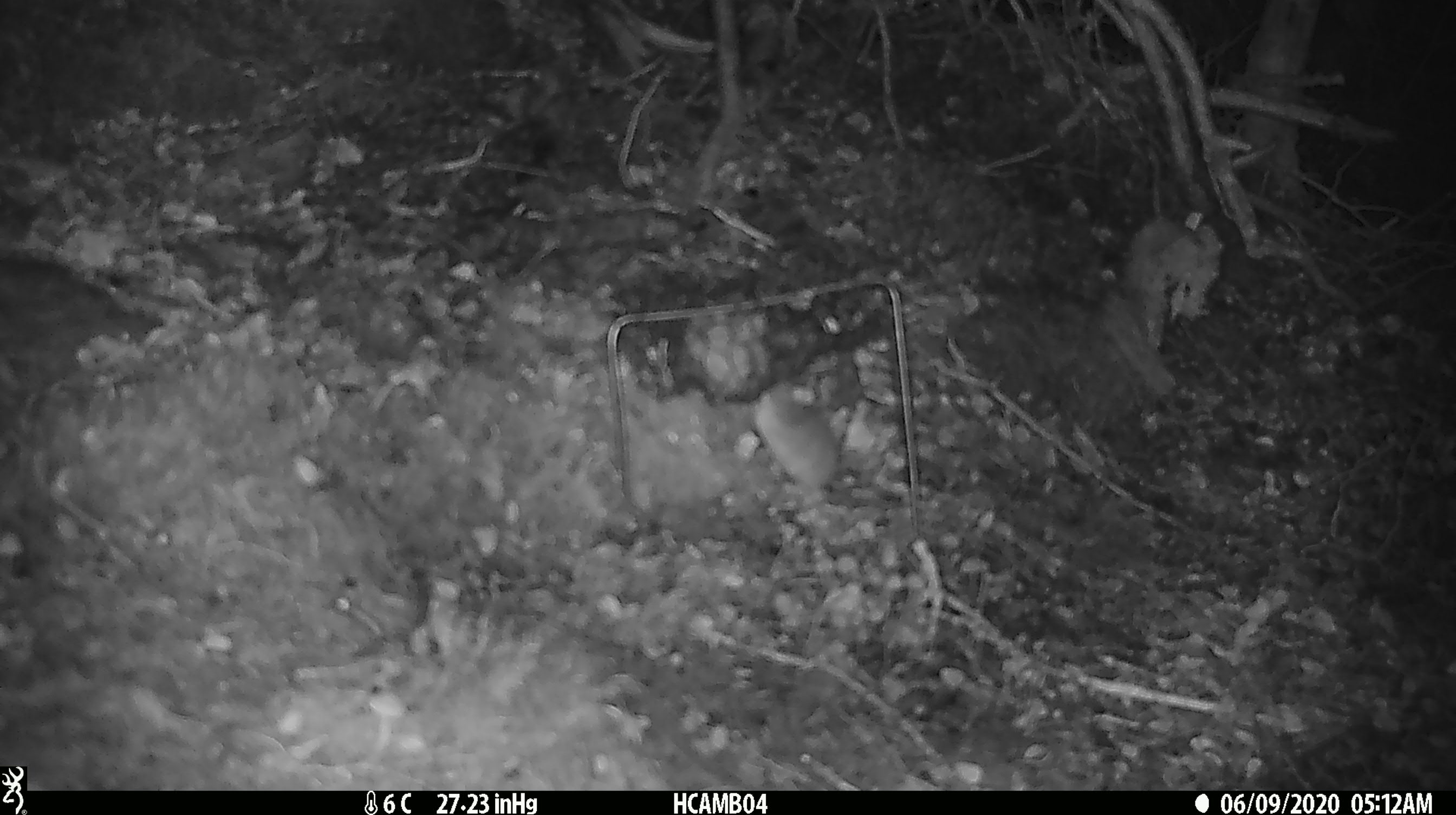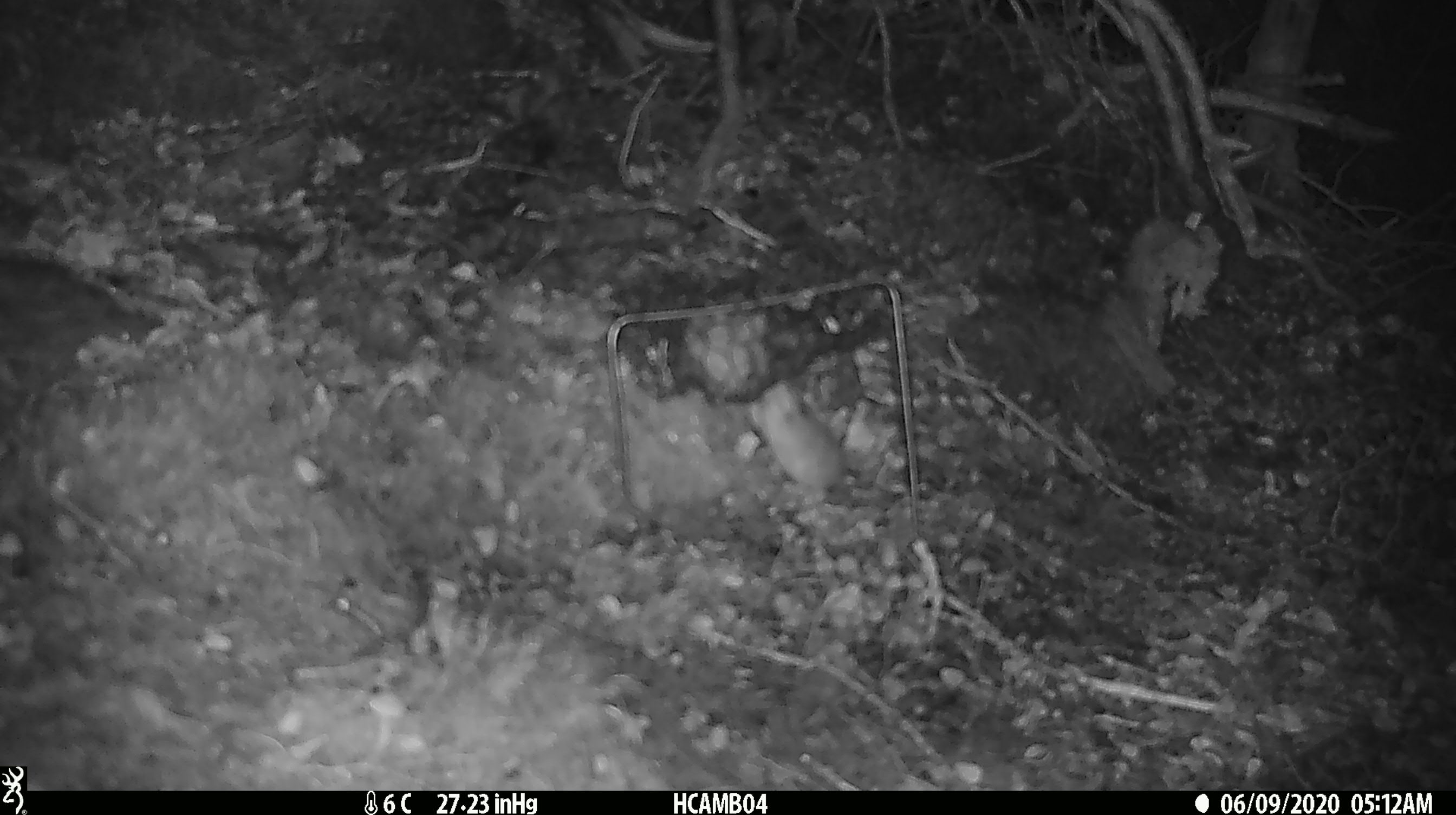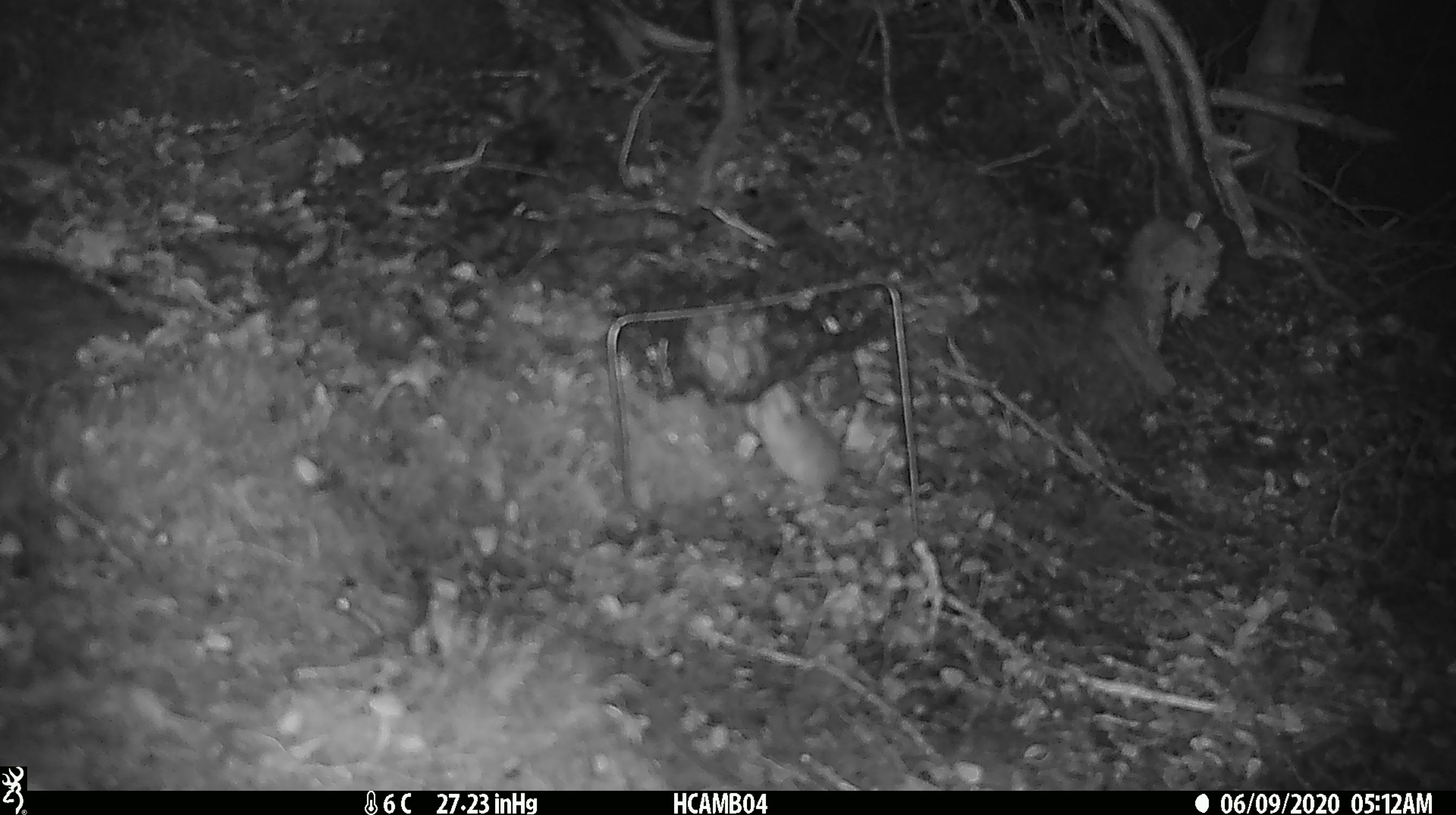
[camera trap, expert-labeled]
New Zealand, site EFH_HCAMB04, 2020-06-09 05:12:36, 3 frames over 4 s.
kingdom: Animalia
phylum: Chordata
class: Mammalia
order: Rodentia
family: Muridae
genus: Mus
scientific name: Mus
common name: mouse